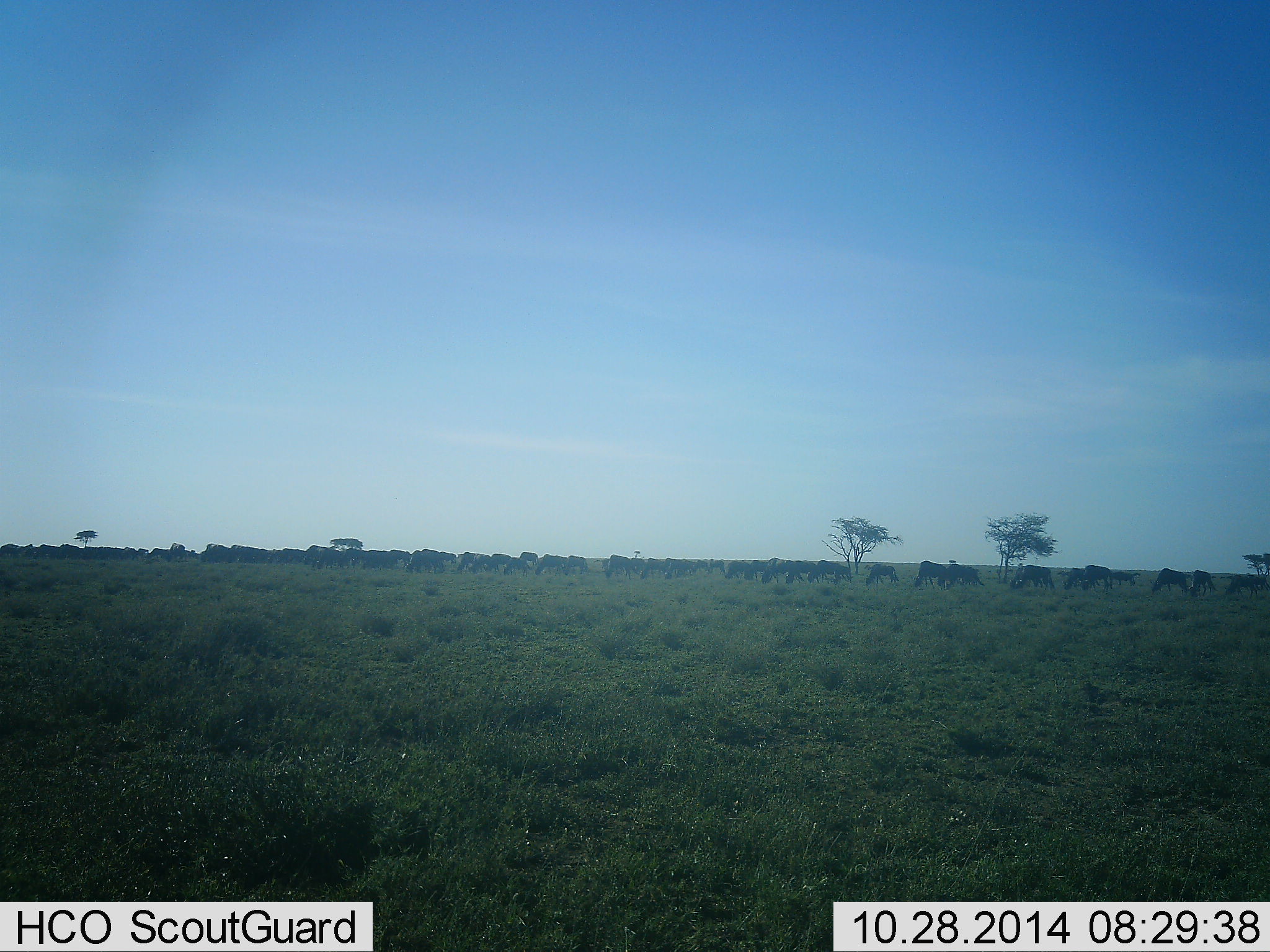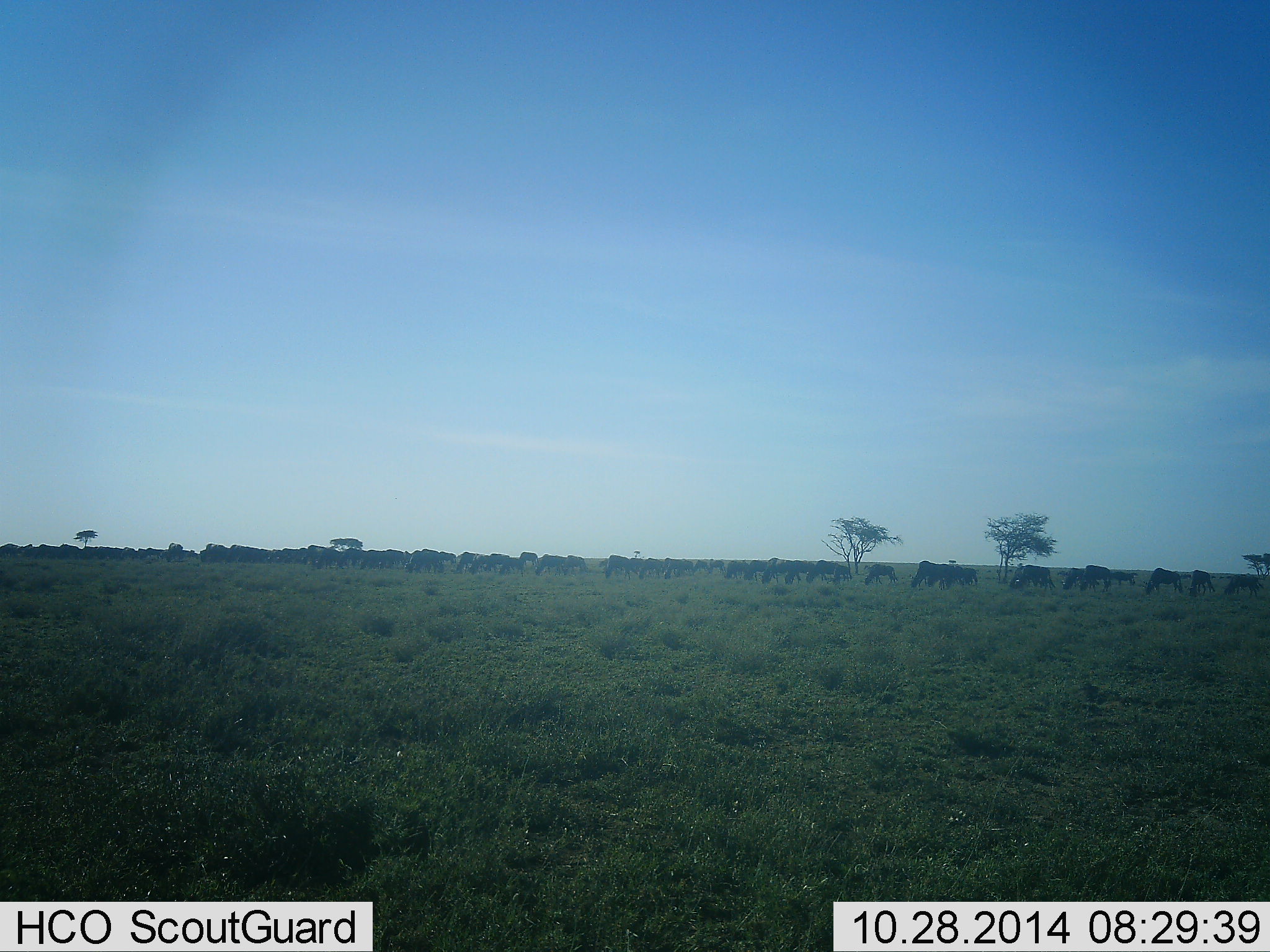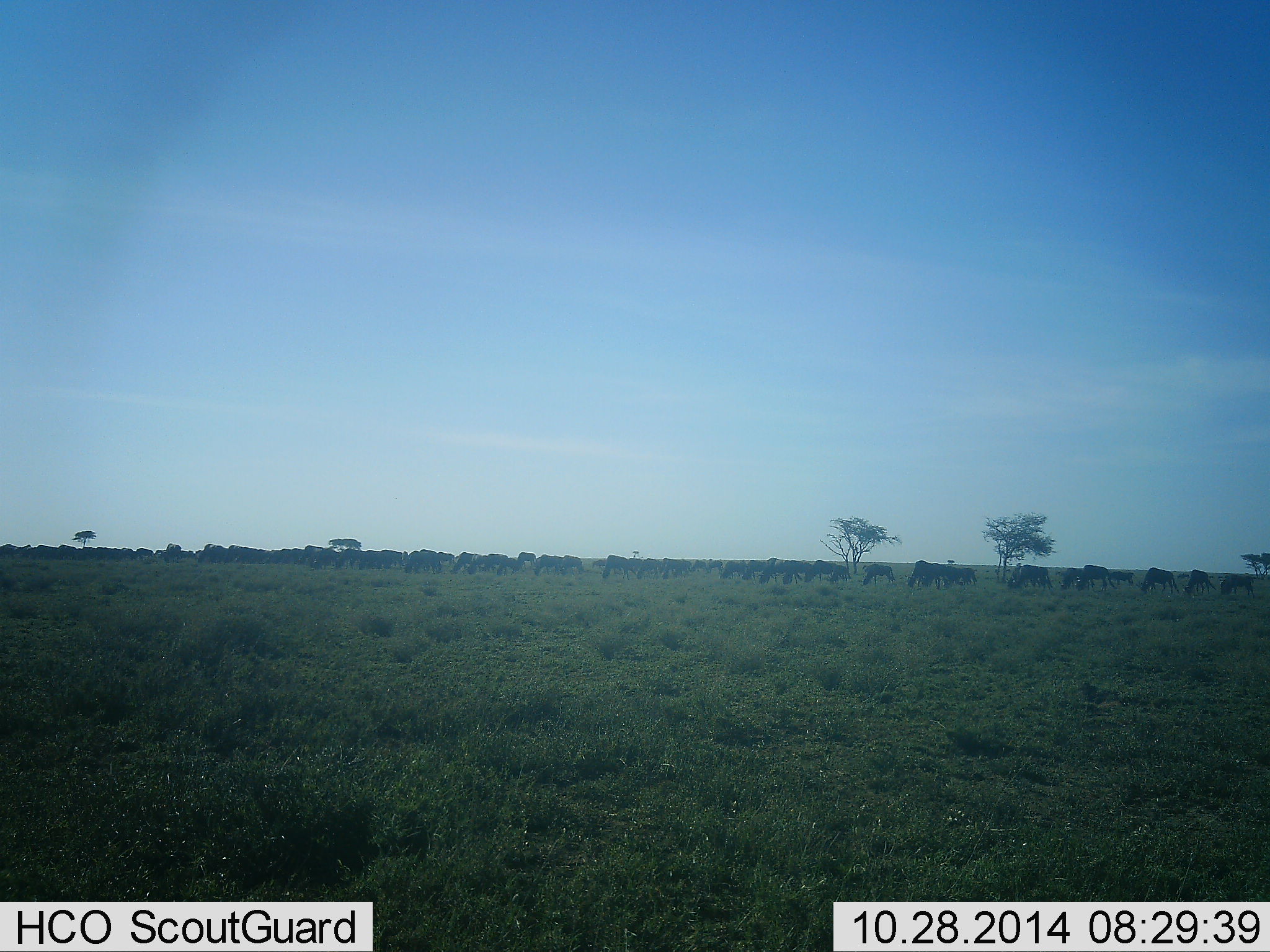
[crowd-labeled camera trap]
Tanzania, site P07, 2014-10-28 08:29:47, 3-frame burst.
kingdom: Animalia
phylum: Chordata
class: Mammalia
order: Artiodactyla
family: Bovidae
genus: Connochaetes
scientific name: Connochaetes taurinus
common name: blue wildebeest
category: wildebeest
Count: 51+.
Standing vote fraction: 40%.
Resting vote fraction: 0%.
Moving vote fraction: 30%.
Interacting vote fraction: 0%.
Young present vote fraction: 0%.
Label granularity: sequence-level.